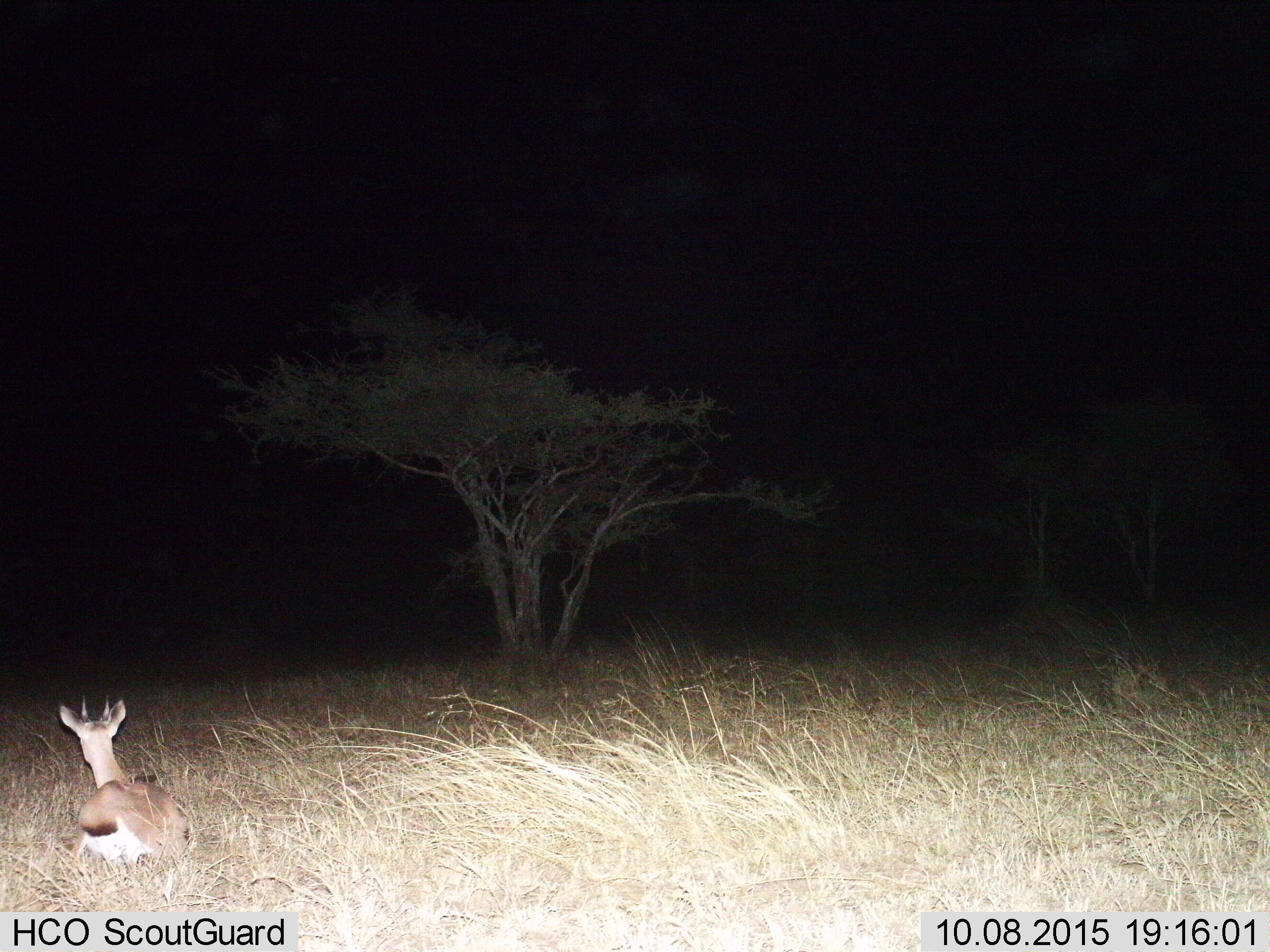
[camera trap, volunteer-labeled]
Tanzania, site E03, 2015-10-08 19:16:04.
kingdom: Animalia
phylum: Chordata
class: Mammalia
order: Artiodactyla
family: Bovidae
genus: Eudorcas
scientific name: Eudorcas thomsonii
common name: thomson's gazelle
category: gazellethomsons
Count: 1.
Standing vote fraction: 11%.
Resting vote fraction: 89%.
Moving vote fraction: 0%.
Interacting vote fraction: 0%.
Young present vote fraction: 0%.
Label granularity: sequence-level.